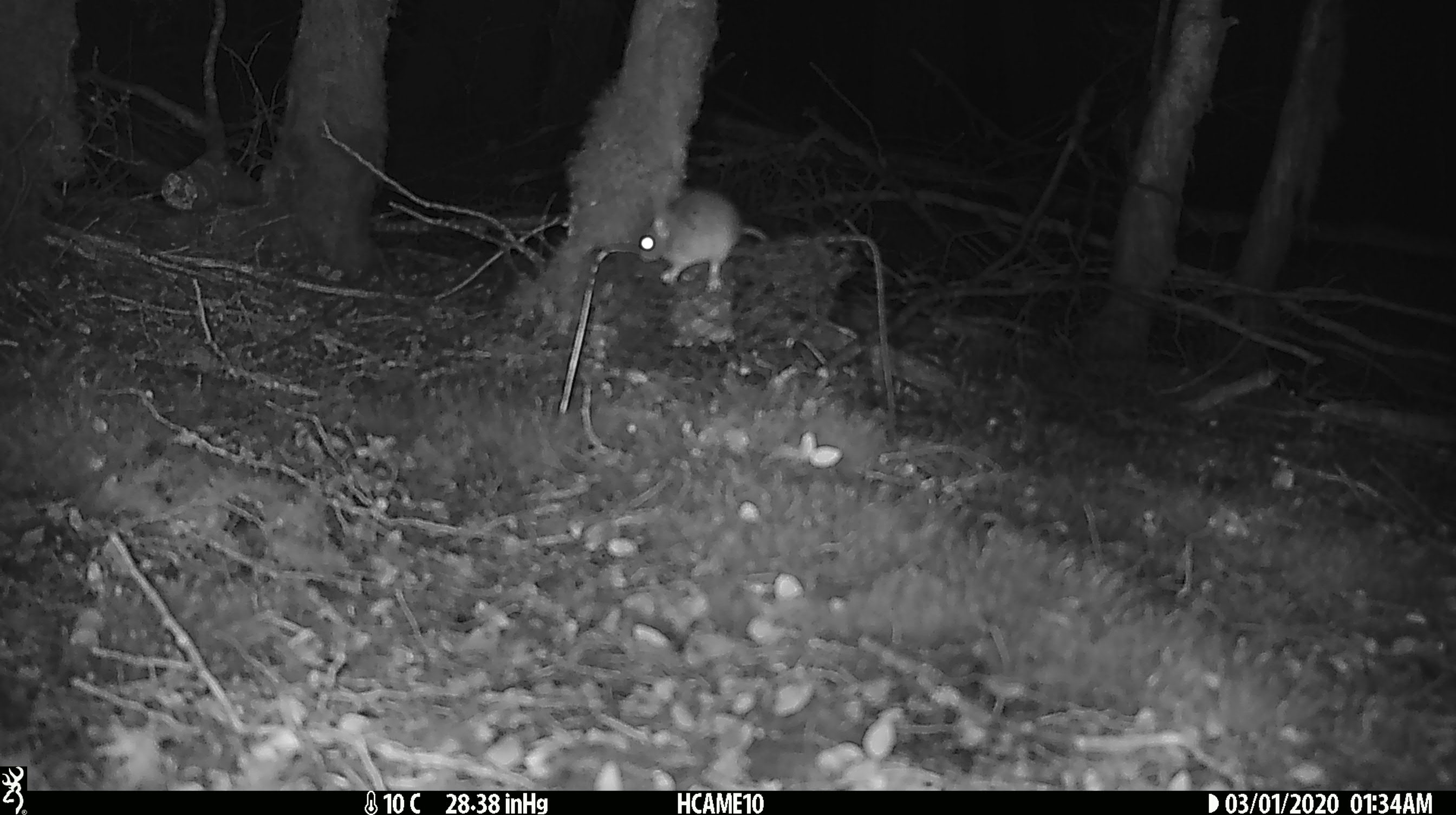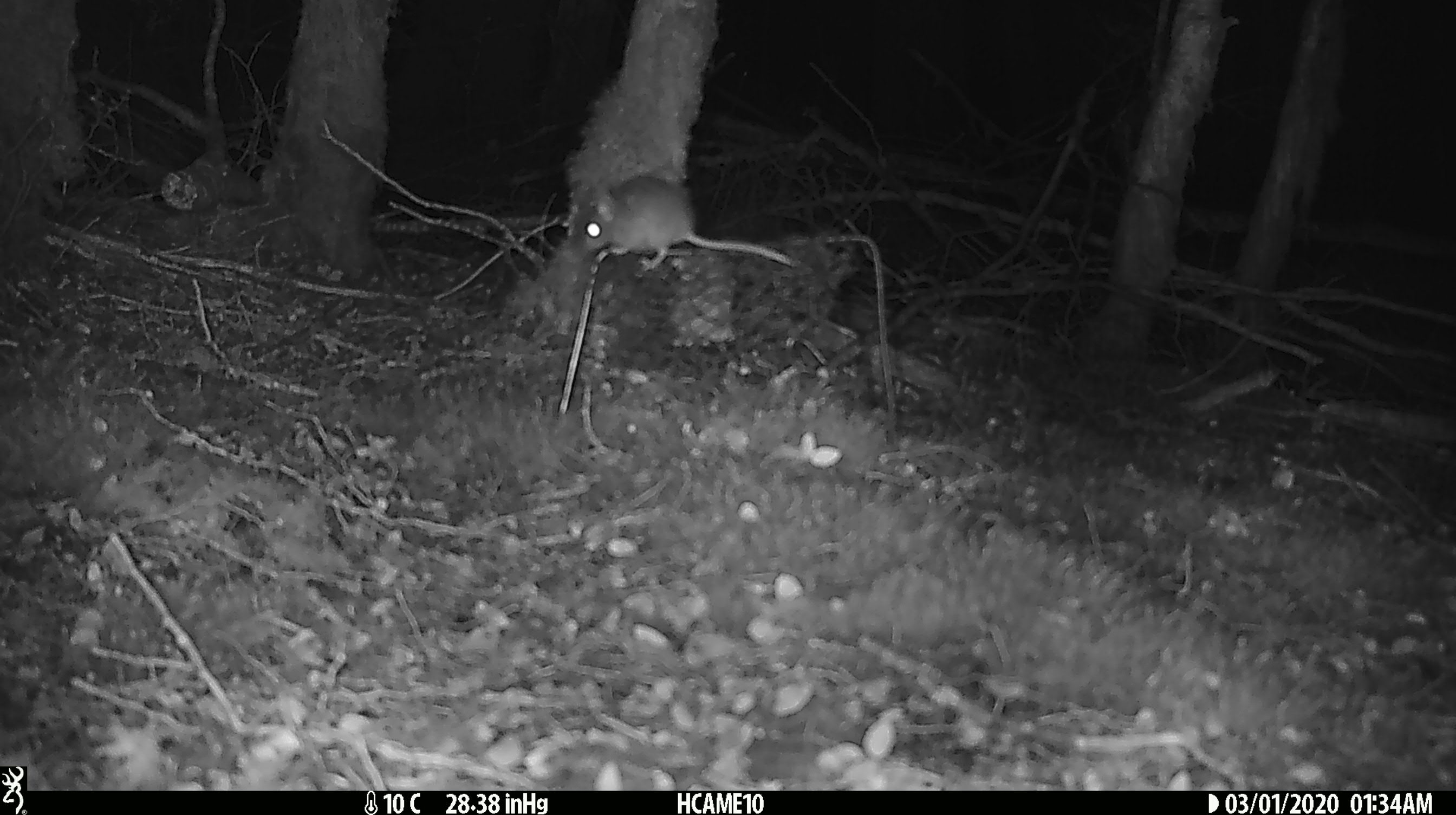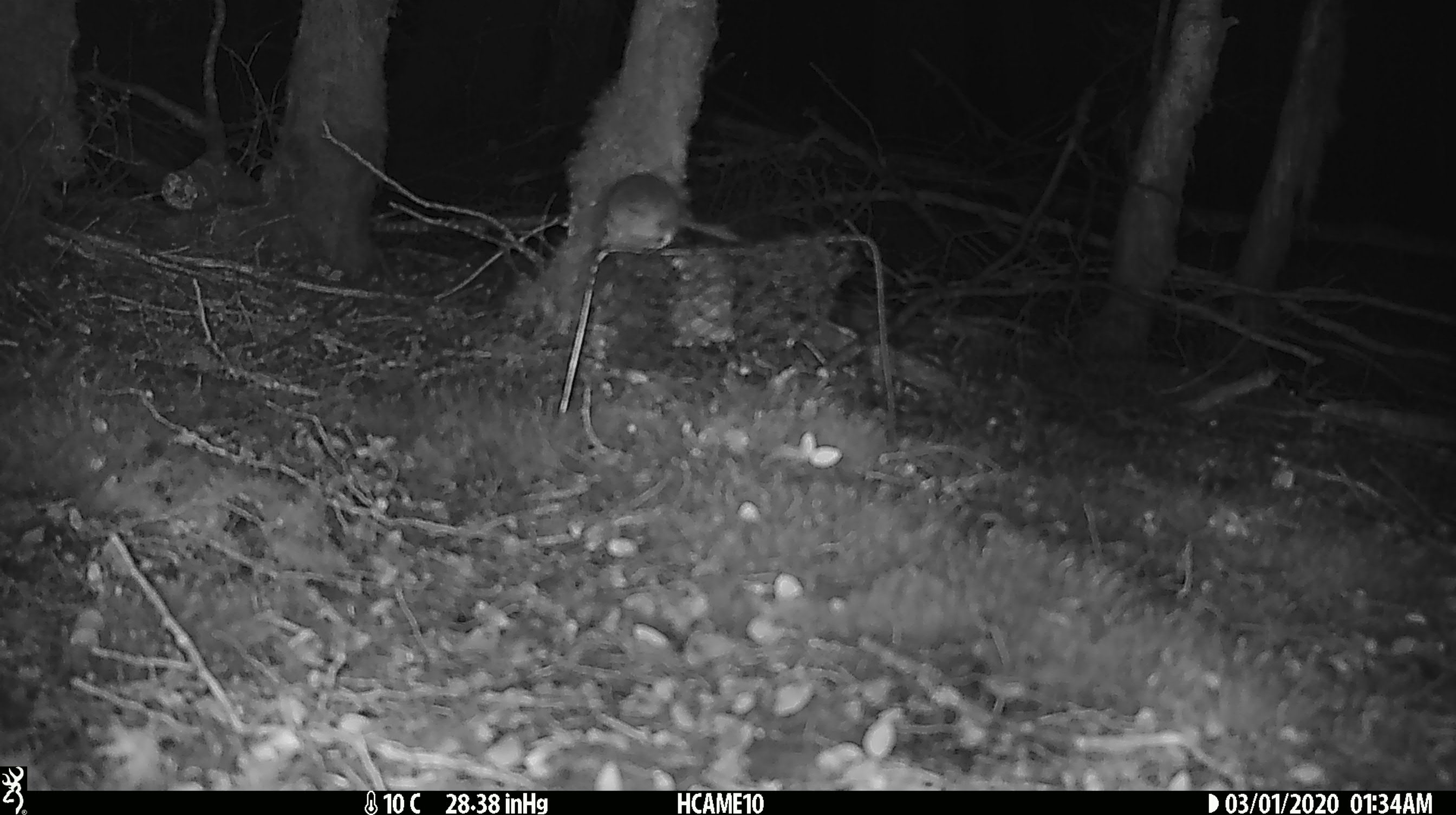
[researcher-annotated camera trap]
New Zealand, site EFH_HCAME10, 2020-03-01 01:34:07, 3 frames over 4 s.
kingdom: Animalia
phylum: Chordata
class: Mammalia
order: Rodentia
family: Muridae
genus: Mus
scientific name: Mus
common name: mouse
Mouse (Mus).